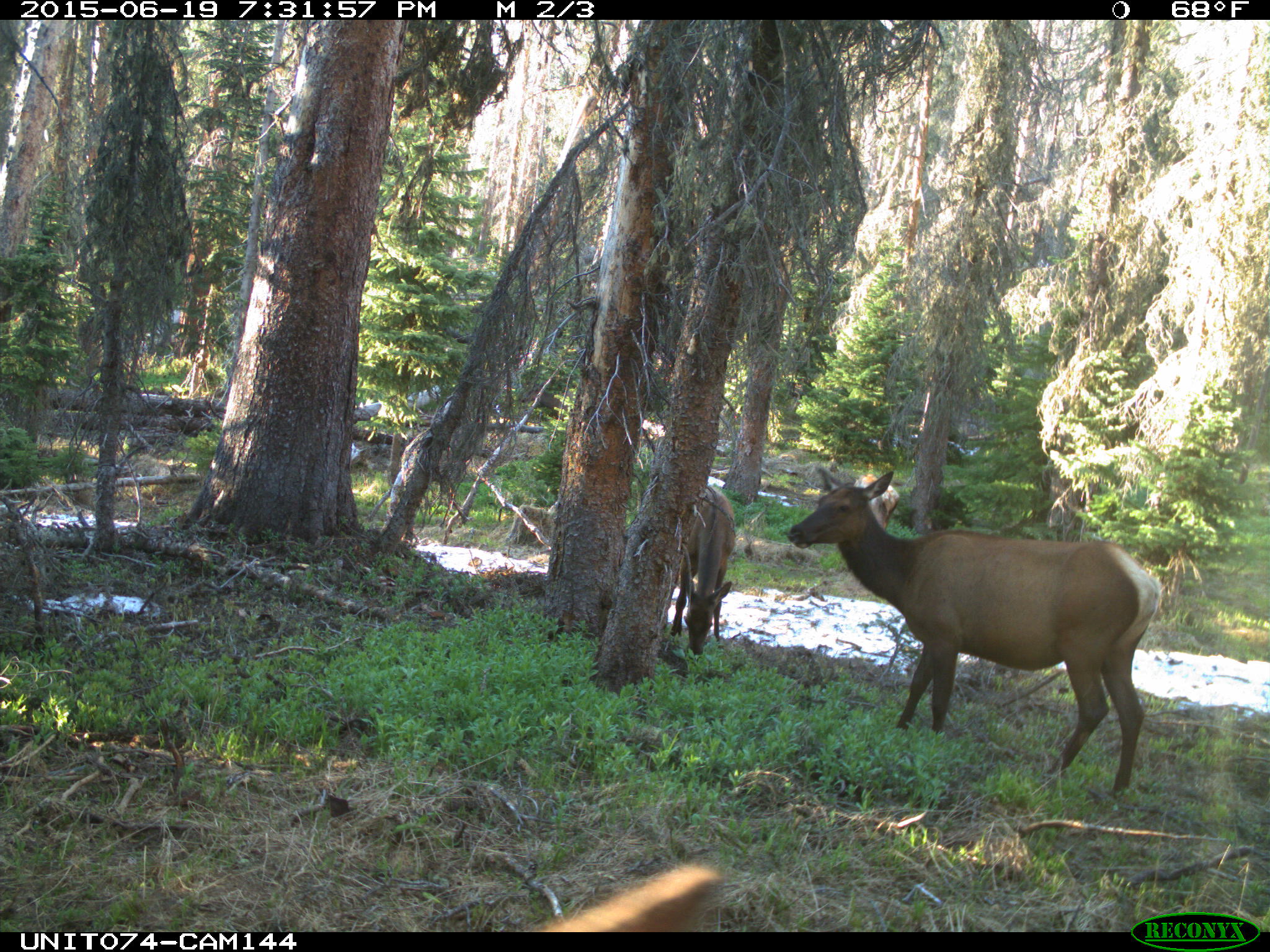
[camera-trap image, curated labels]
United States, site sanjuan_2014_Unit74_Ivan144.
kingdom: Animalia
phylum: Chordata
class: Mammalia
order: Artiodactyla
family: Cervidae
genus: Cervus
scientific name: Cervus elaphus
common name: red deer